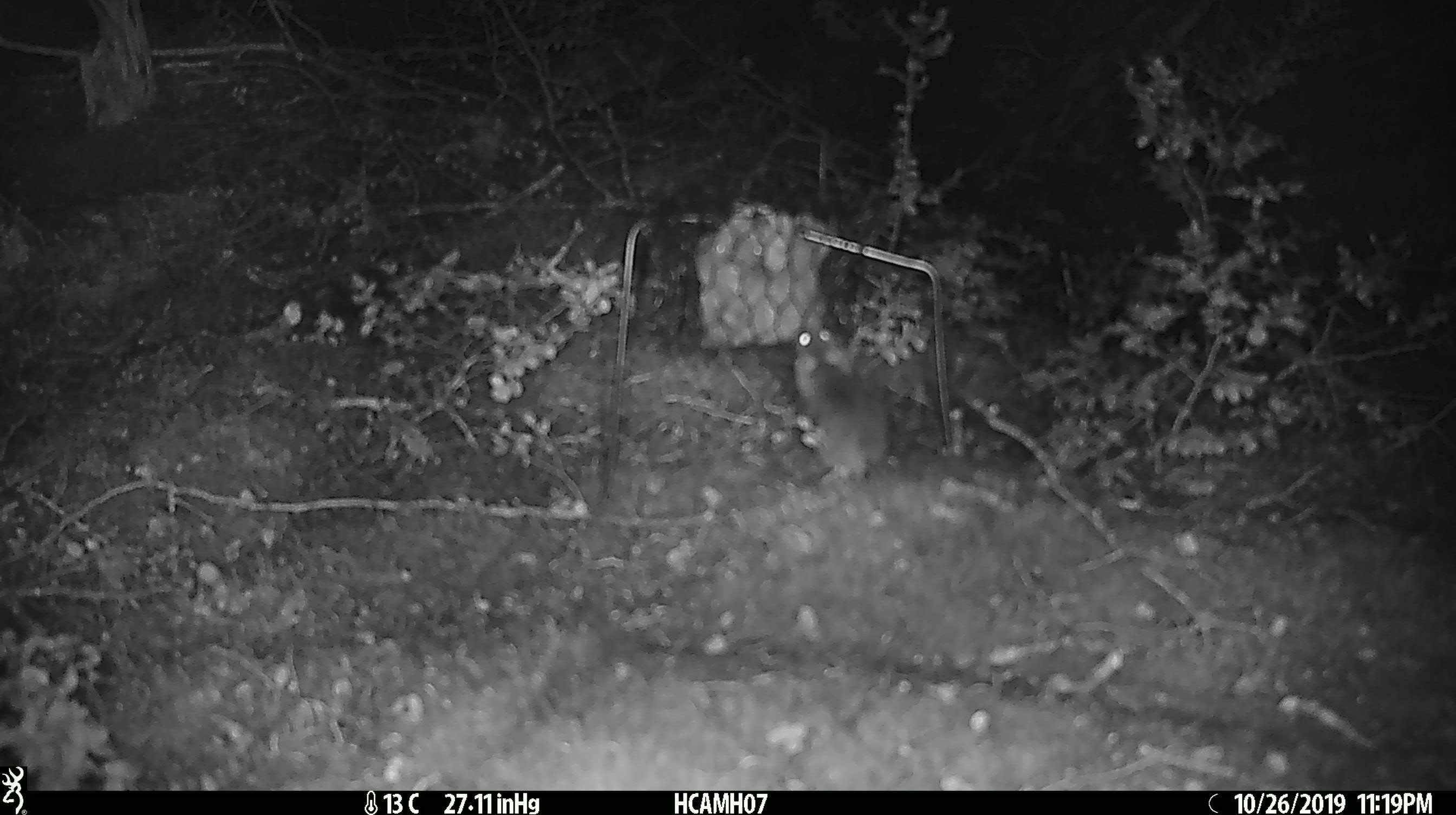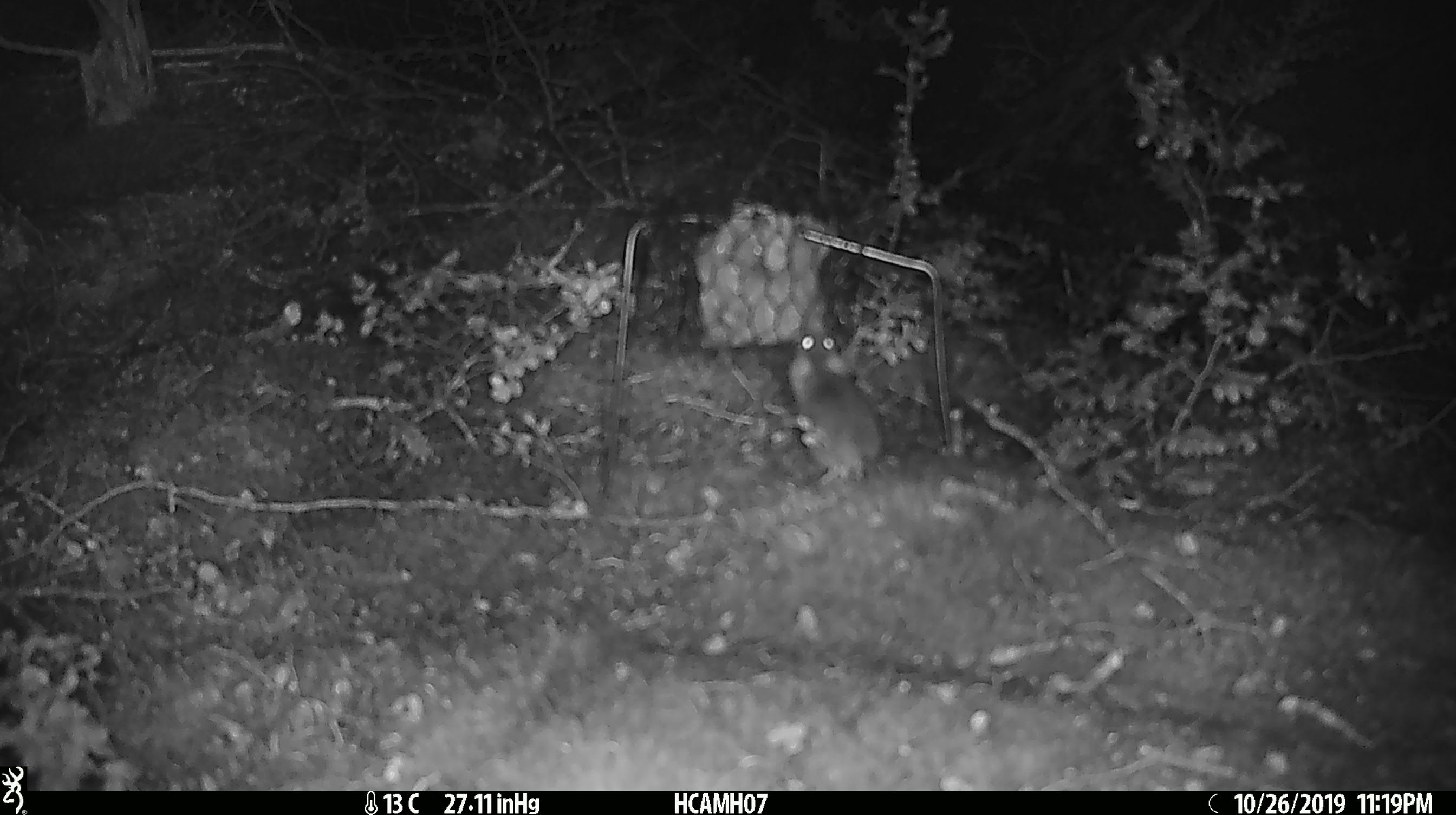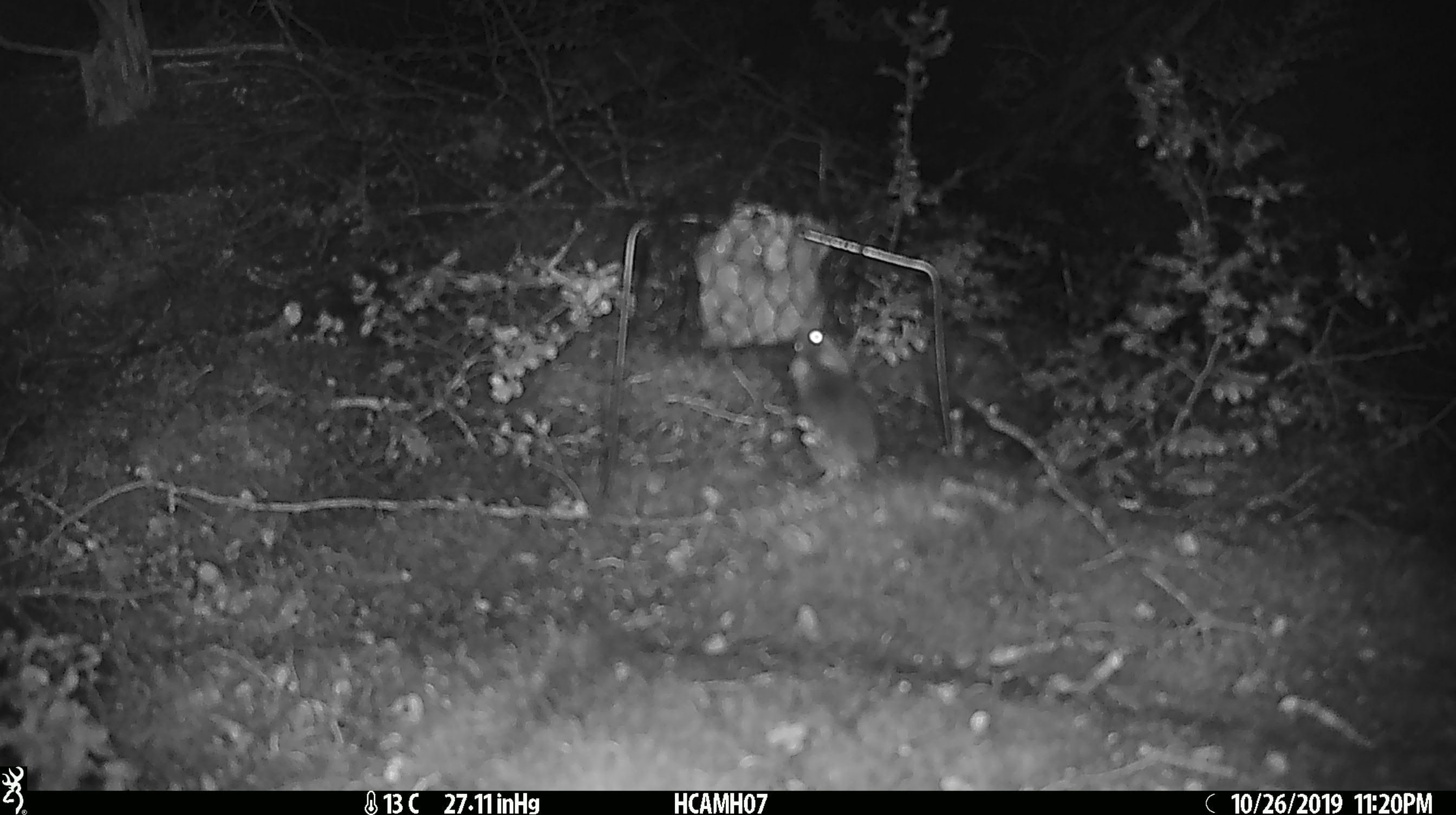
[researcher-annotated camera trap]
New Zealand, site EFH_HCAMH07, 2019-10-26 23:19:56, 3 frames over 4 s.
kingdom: Animalia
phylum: Chordata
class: Mammalia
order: Rodentia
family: Muridae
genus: Mus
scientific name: Mus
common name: mouse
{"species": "mouse (Mus)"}